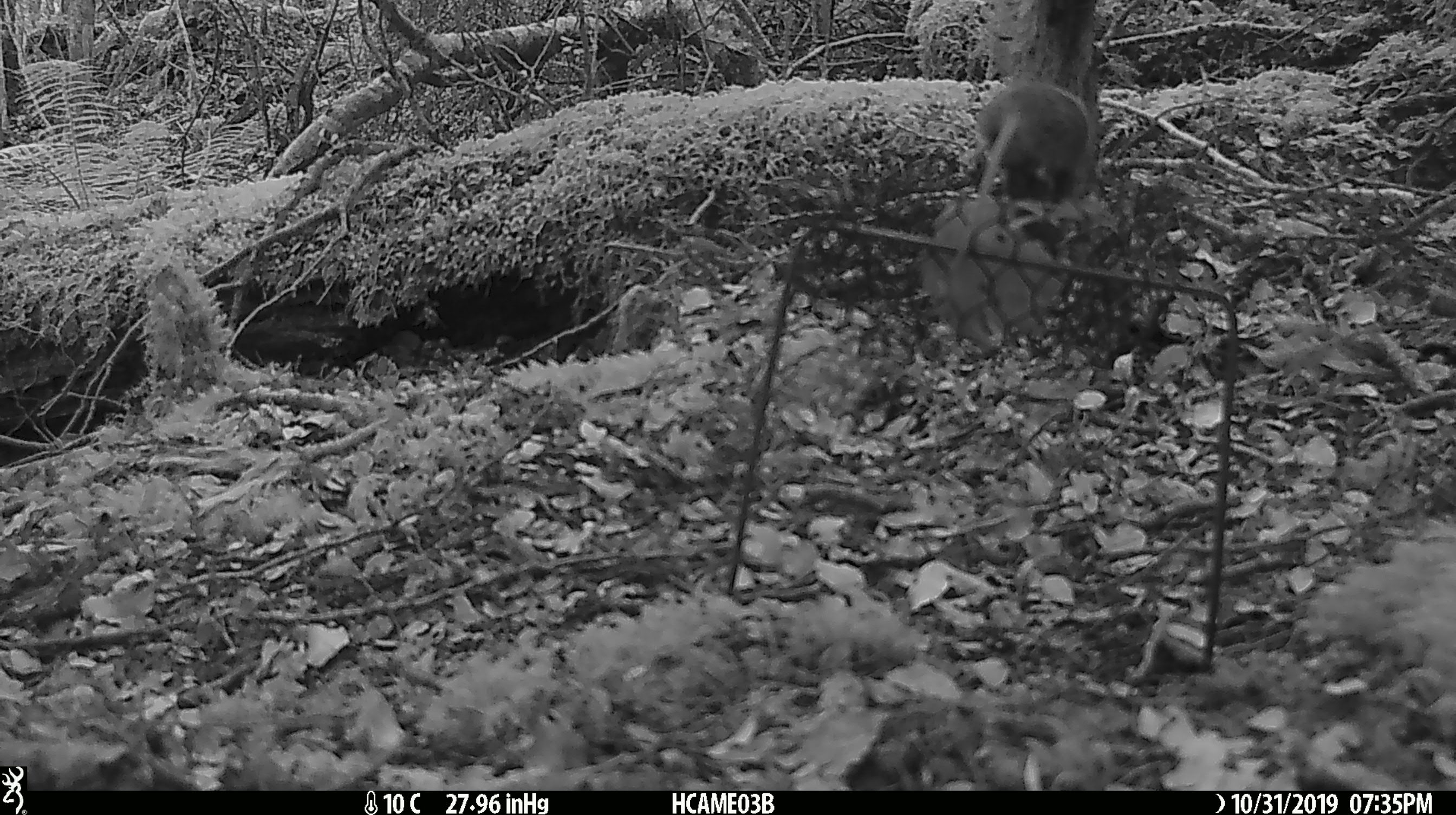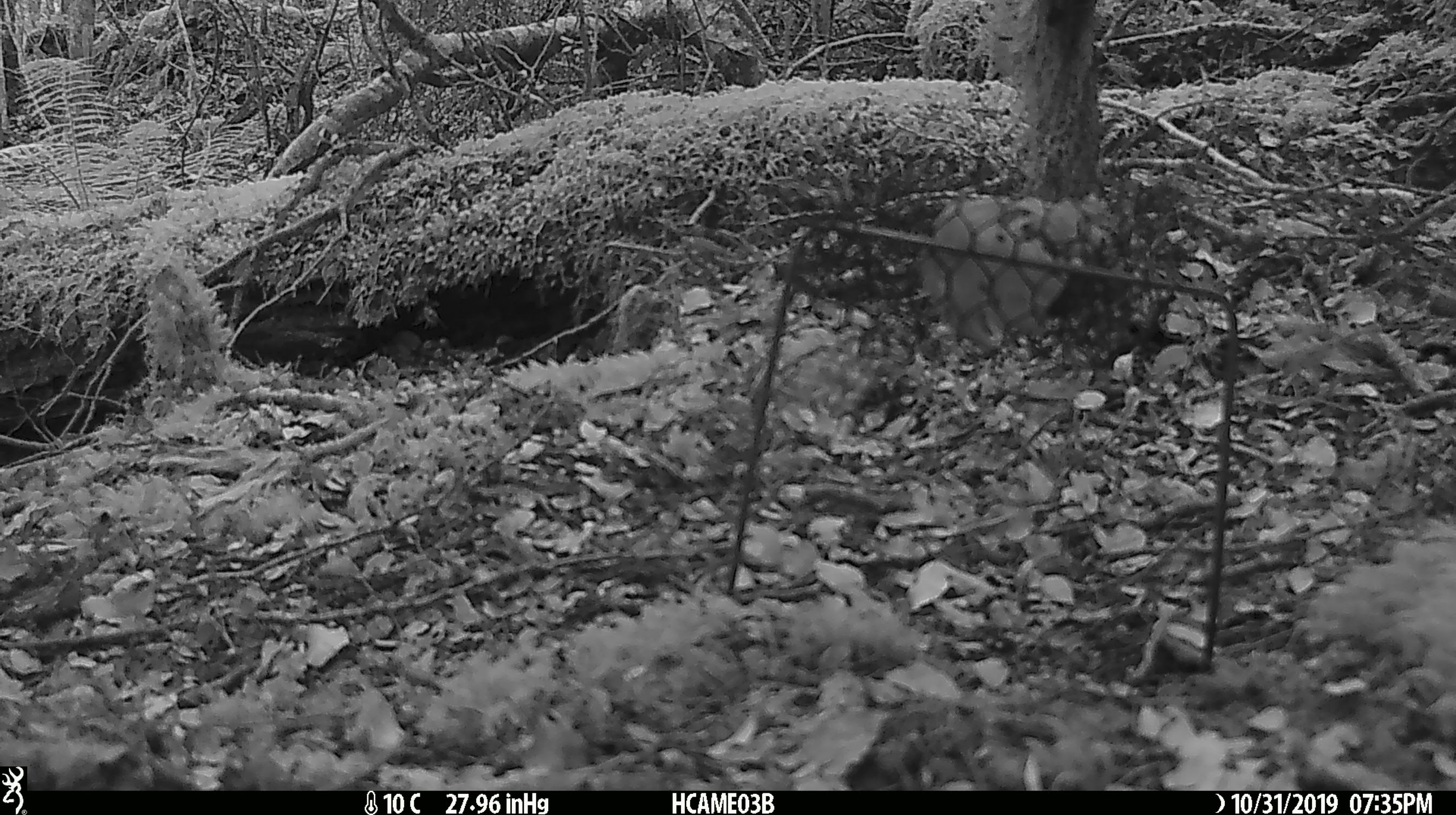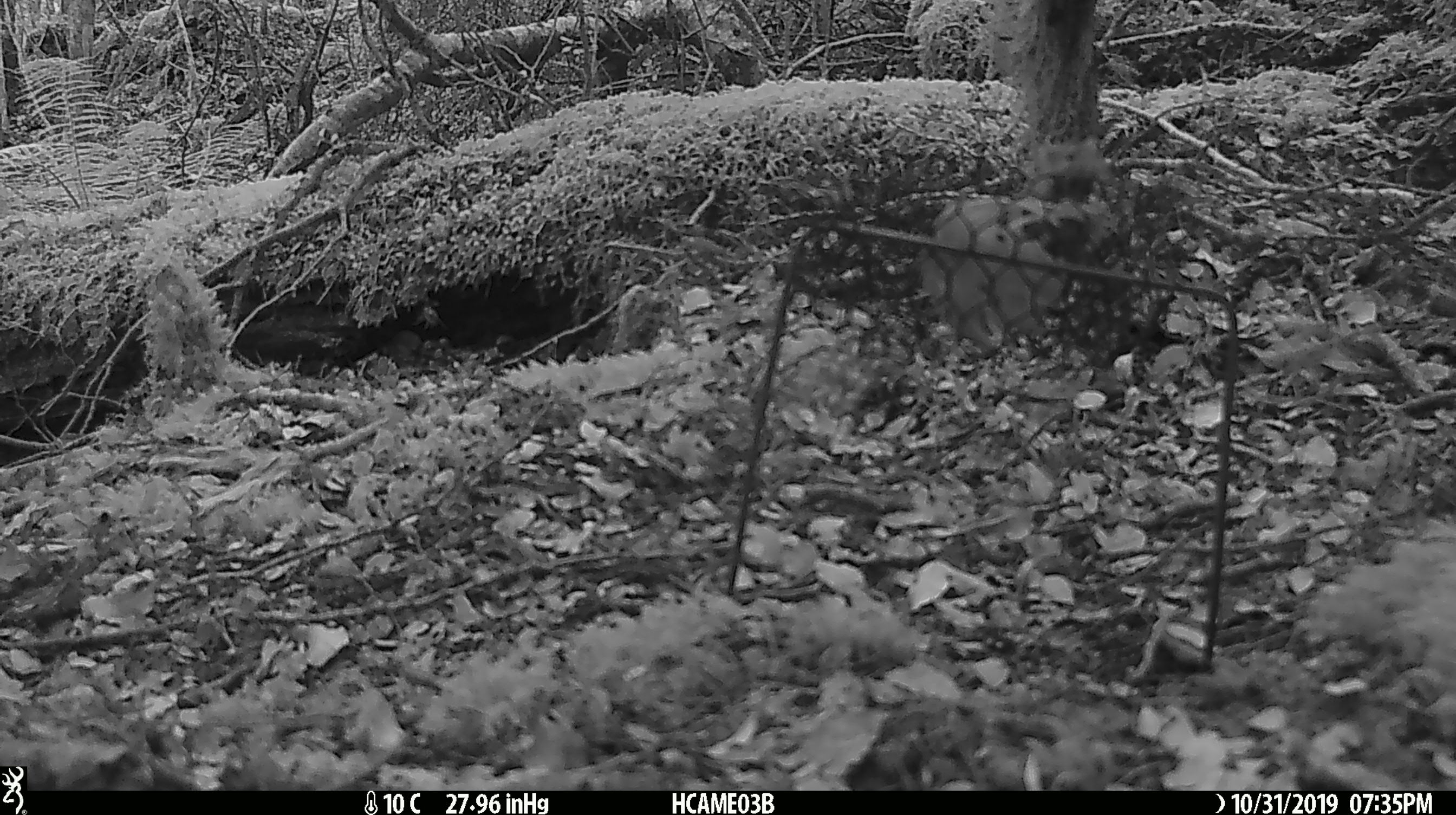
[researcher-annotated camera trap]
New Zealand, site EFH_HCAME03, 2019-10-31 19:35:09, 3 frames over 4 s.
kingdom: Animalia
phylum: Chordata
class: Mammalia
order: Rodentia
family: Muridae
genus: Mus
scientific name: Mus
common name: mouse